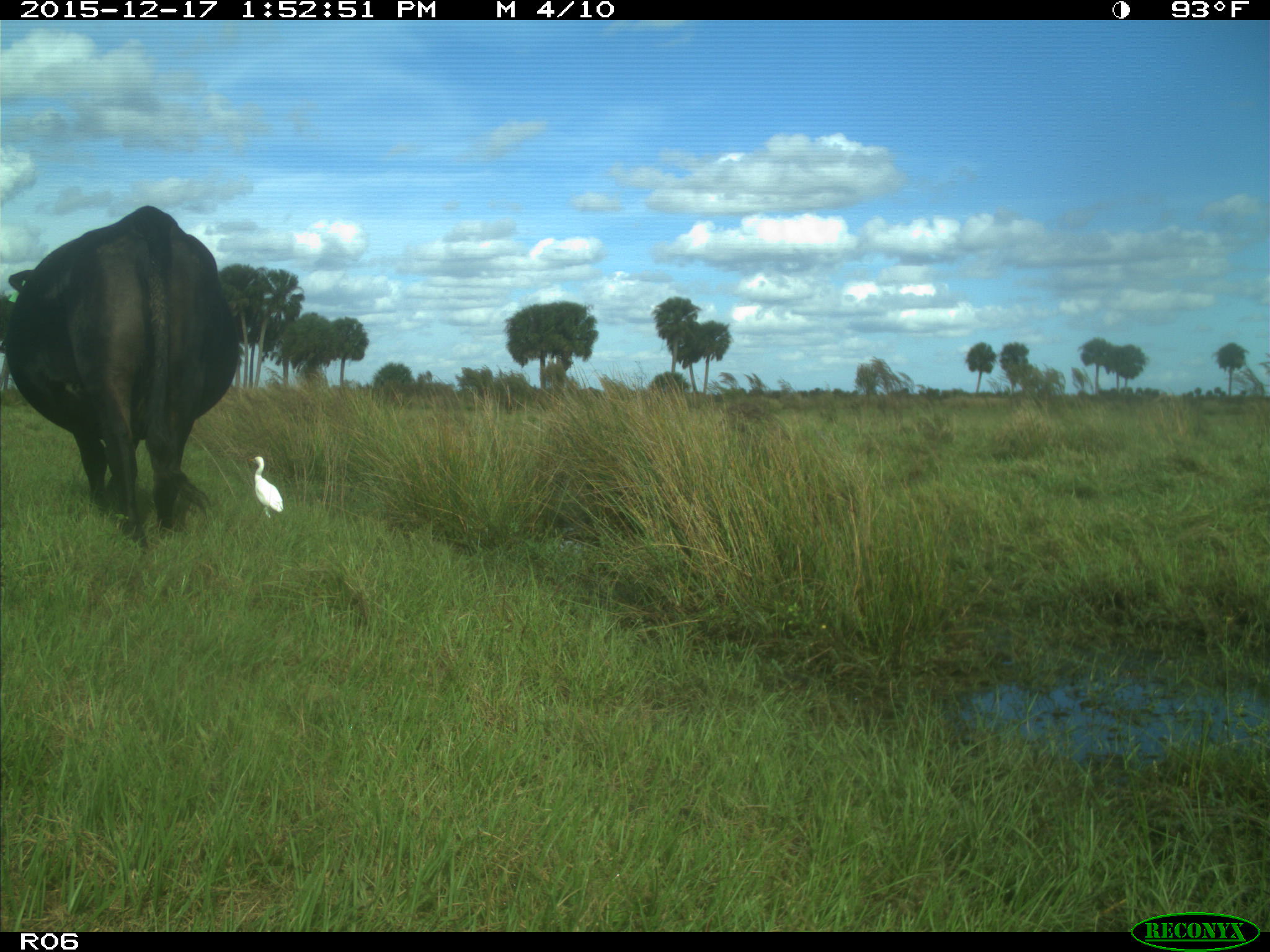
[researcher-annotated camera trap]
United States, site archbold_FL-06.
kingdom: Animalia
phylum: Chordata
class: Mammalia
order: Artiodactyla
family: Bovidae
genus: Bos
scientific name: Bos taurus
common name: domestic cow